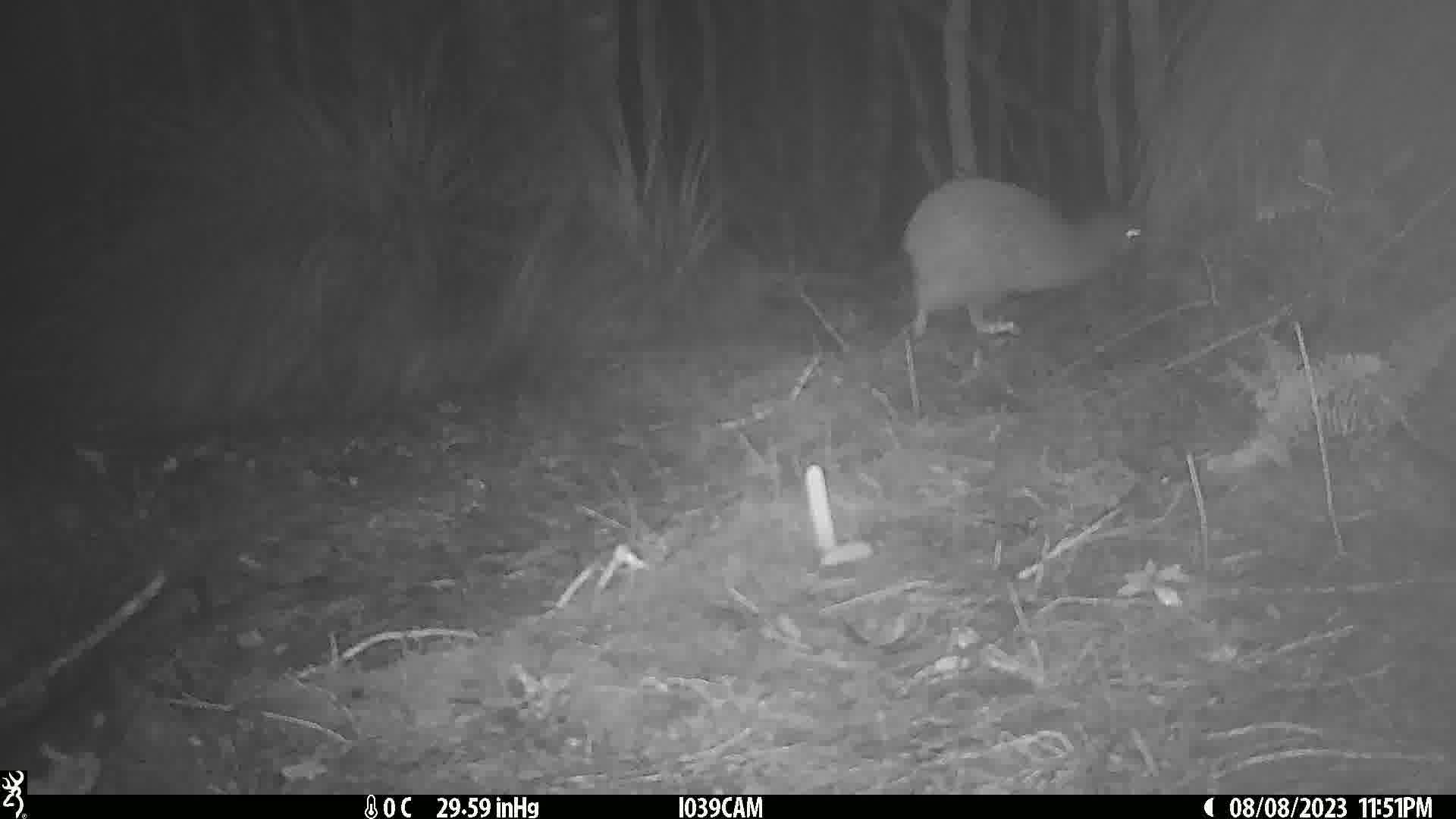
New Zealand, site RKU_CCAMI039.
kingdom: Animalia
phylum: Chordata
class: Aves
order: Apterygiformes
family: Apterygidae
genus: Apteryx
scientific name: Apteryx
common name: kiwi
Kiwi (Apteryx).